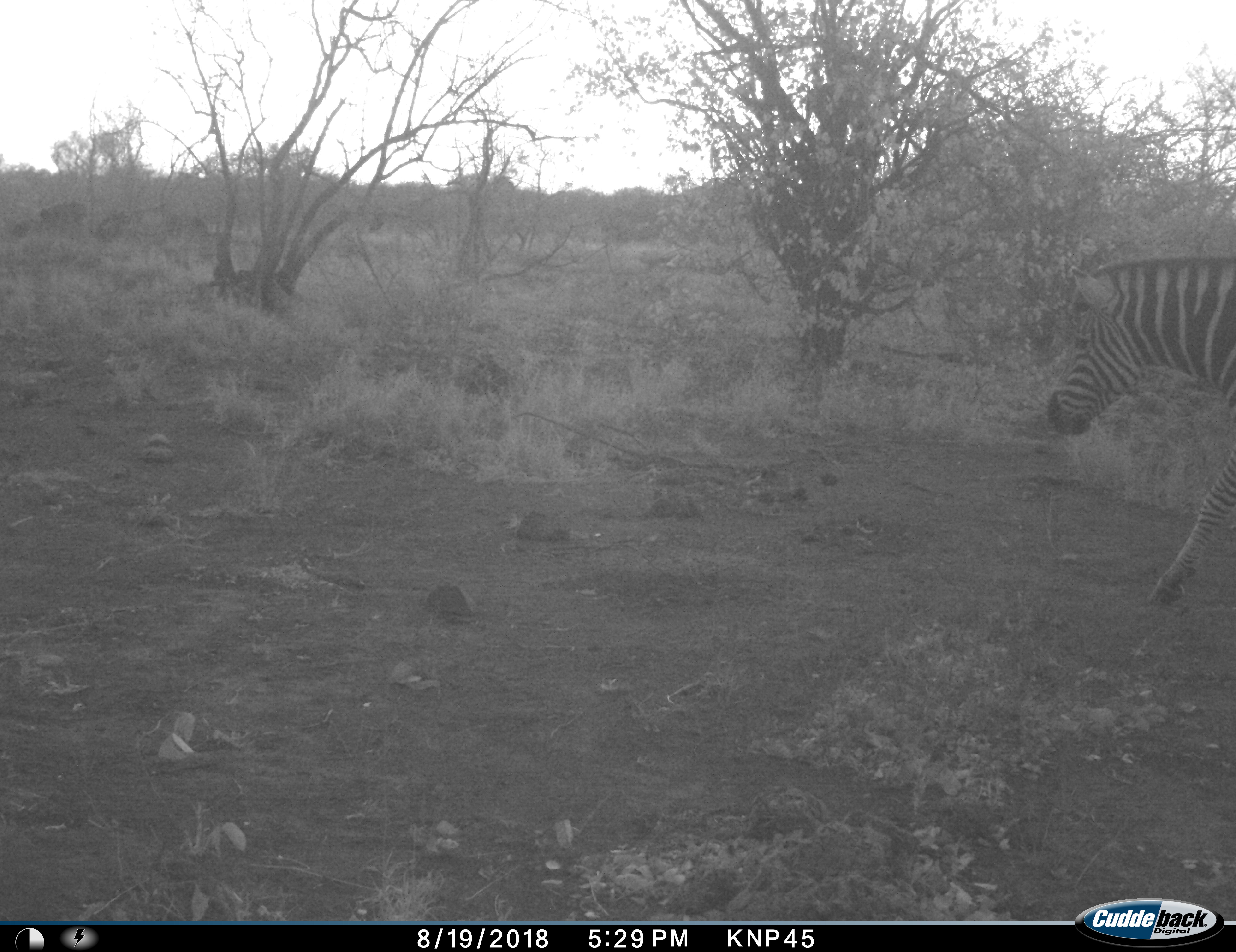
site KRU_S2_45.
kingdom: Animalia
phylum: Chordata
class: Mammalia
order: Perissodactyla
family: Equidae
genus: Equus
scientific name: Equus quagga burchellii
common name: burchell's zebra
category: zebraburchells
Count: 1.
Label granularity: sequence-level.